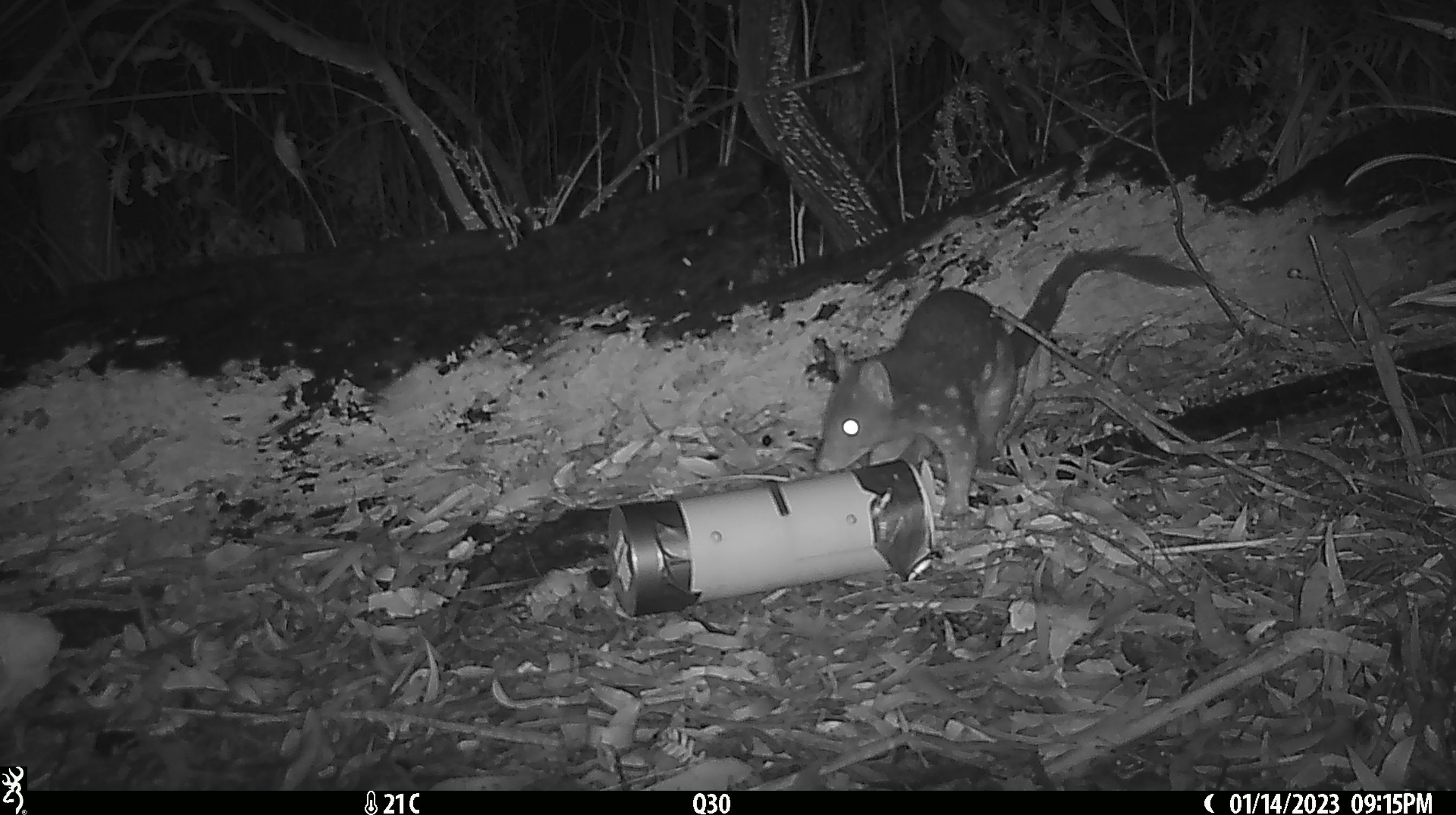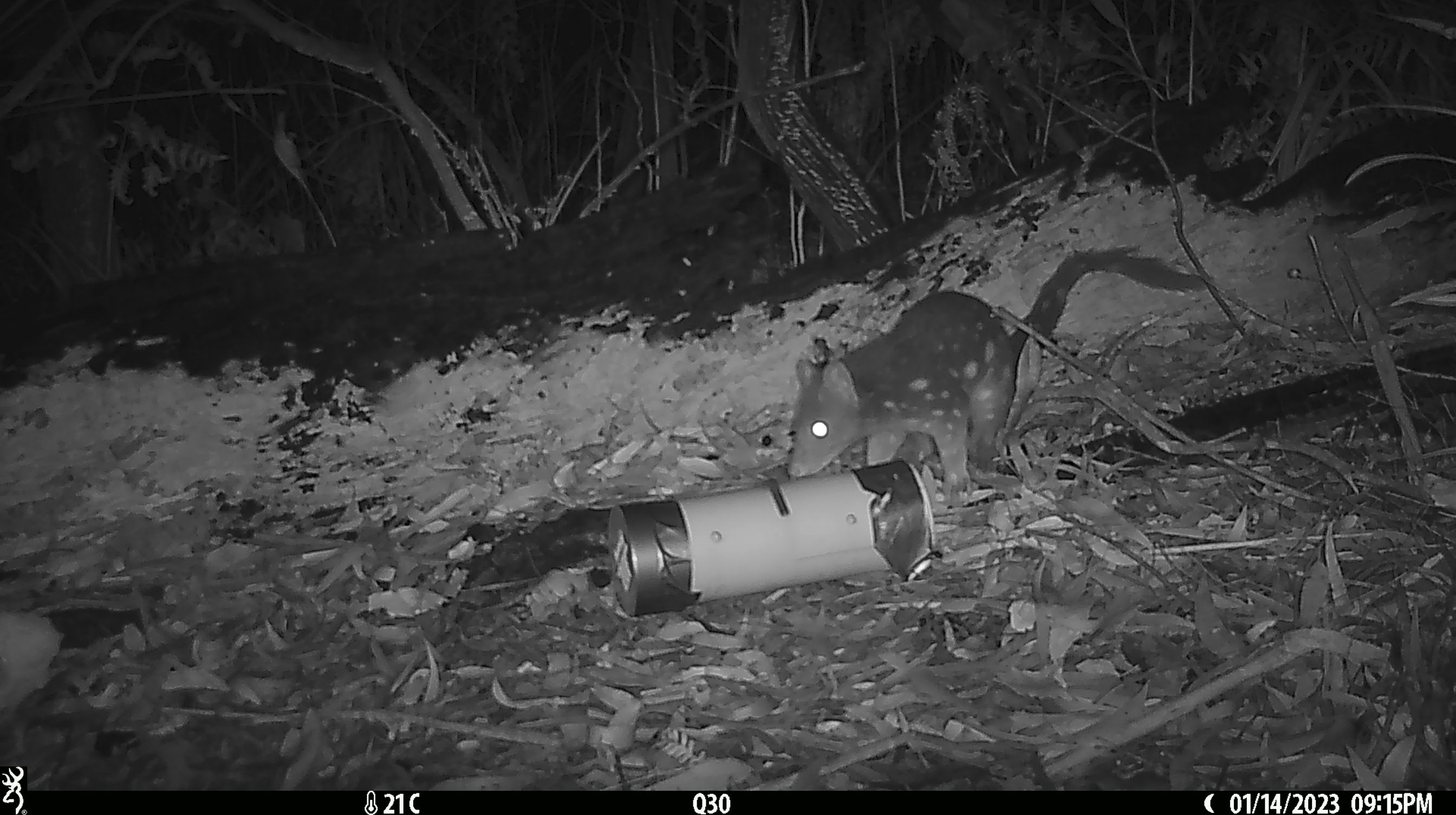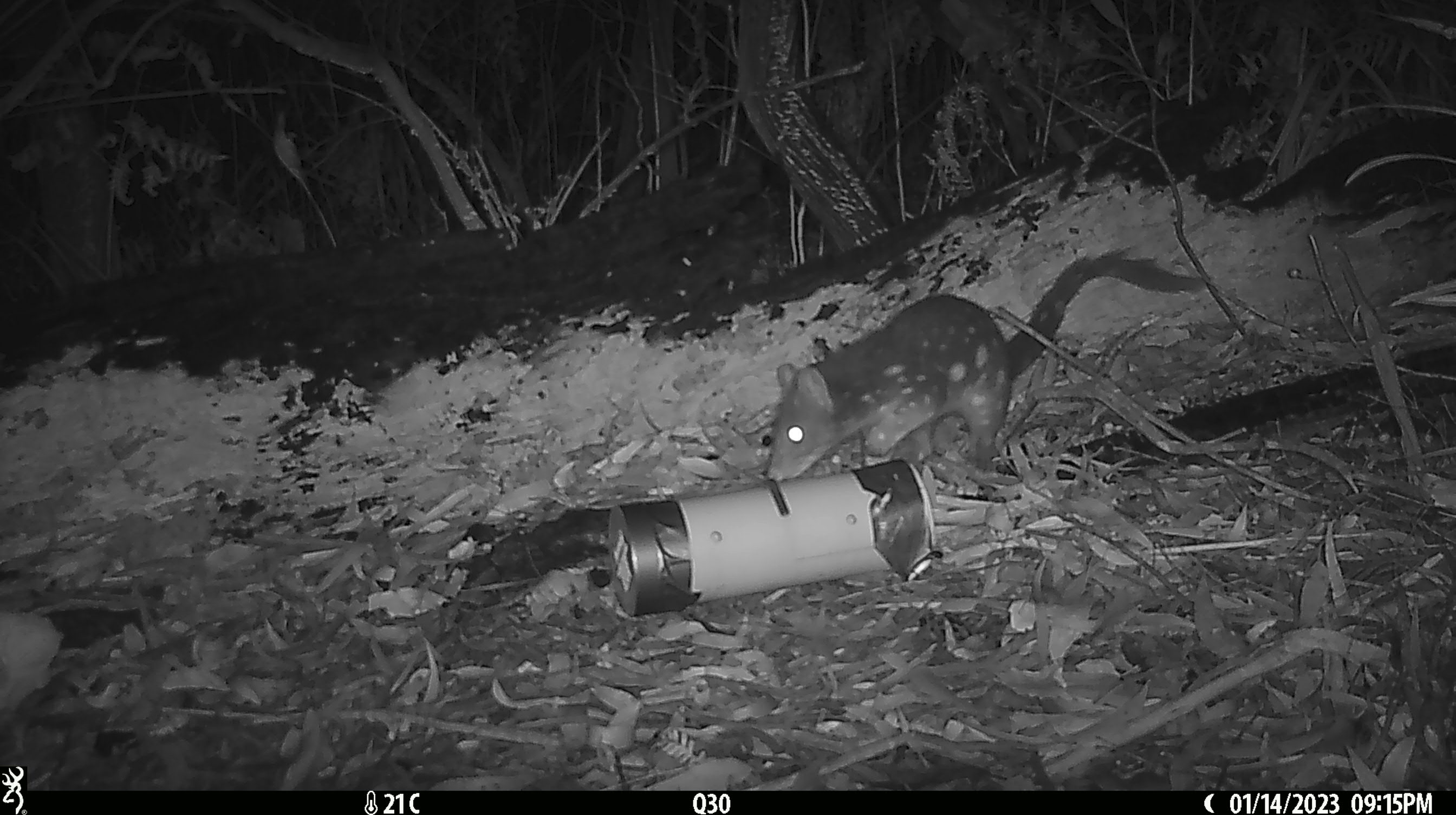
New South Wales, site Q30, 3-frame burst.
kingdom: Animalia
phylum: Chordata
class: Mammalia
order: Dasyuromorphia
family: Dasyuridae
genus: Dasyurus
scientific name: Dasyurus maculatus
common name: spotted-tailed quoll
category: quoll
Quoll (spotted-tailed quoll) (Dasyurus maculatus).